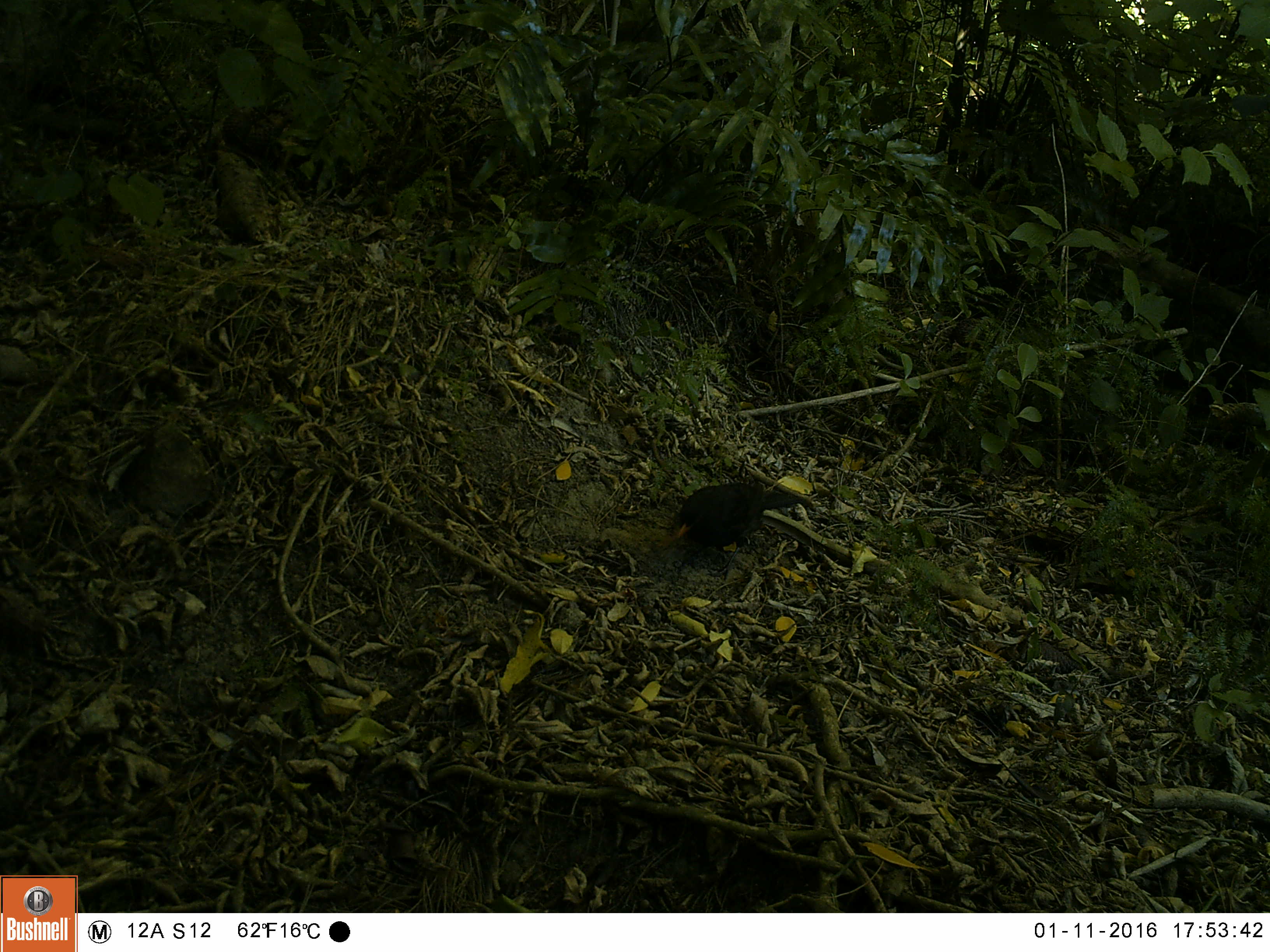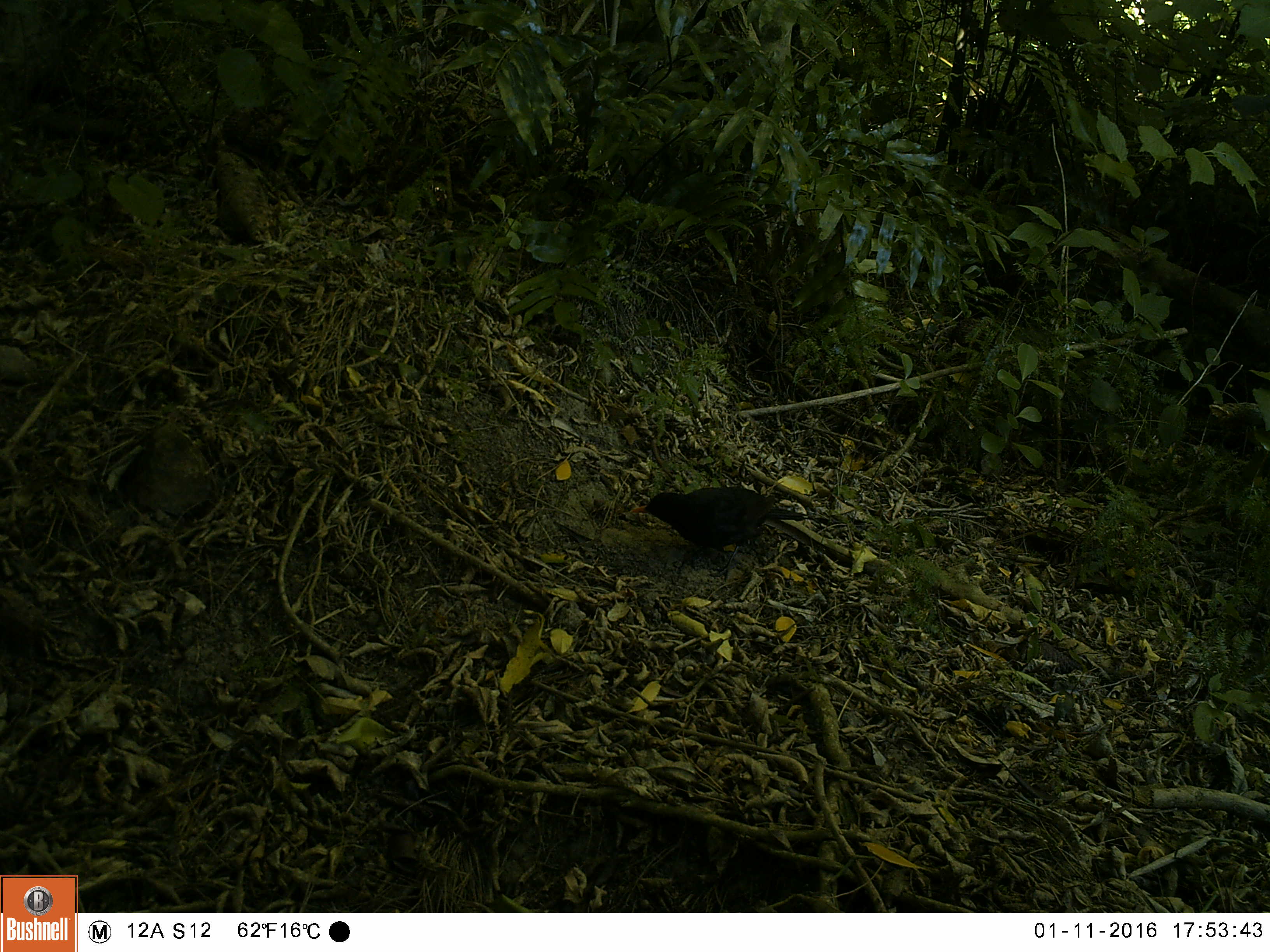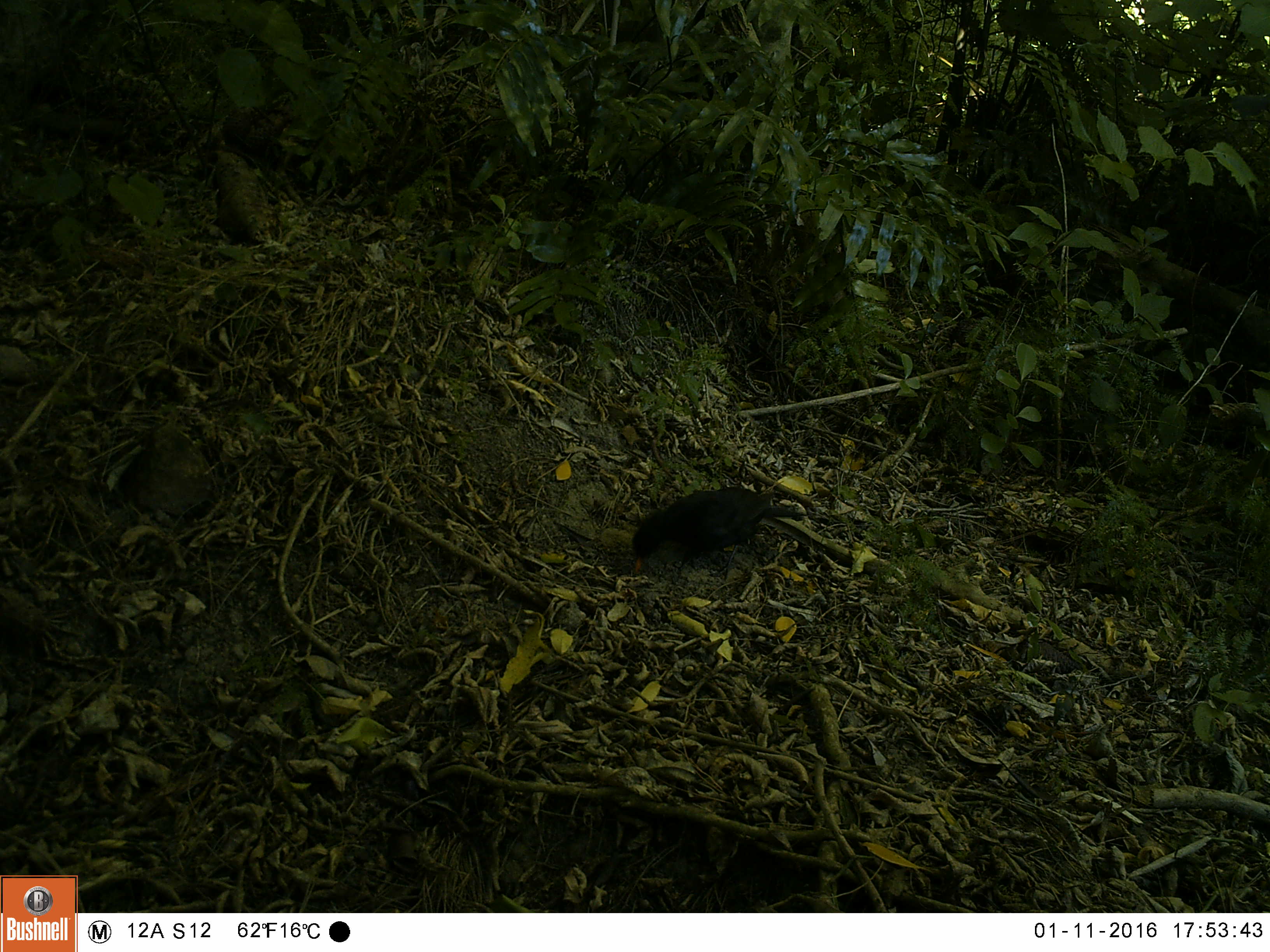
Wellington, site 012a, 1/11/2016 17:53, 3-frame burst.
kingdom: Animalia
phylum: Chordata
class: Aves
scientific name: Aves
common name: bird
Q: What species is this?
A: Bird (Aves).